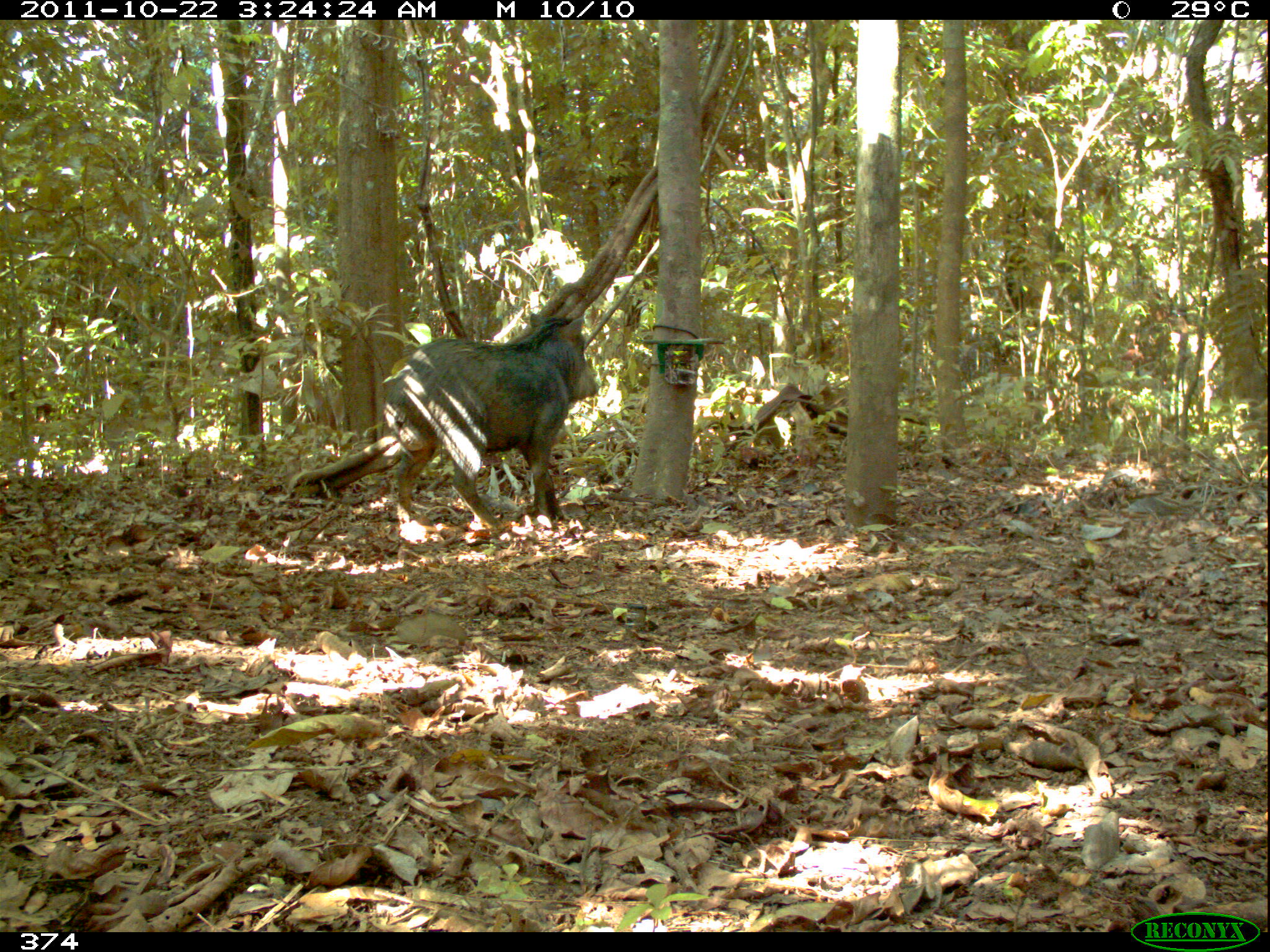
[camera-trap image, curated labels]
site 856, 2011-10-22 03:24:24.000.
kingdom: Animalia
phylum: Chordata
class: Mammalia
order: Artiodactyla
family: Tayassuidae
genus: Tayassu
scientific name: Tayassu pecari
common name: white-lipped peccary